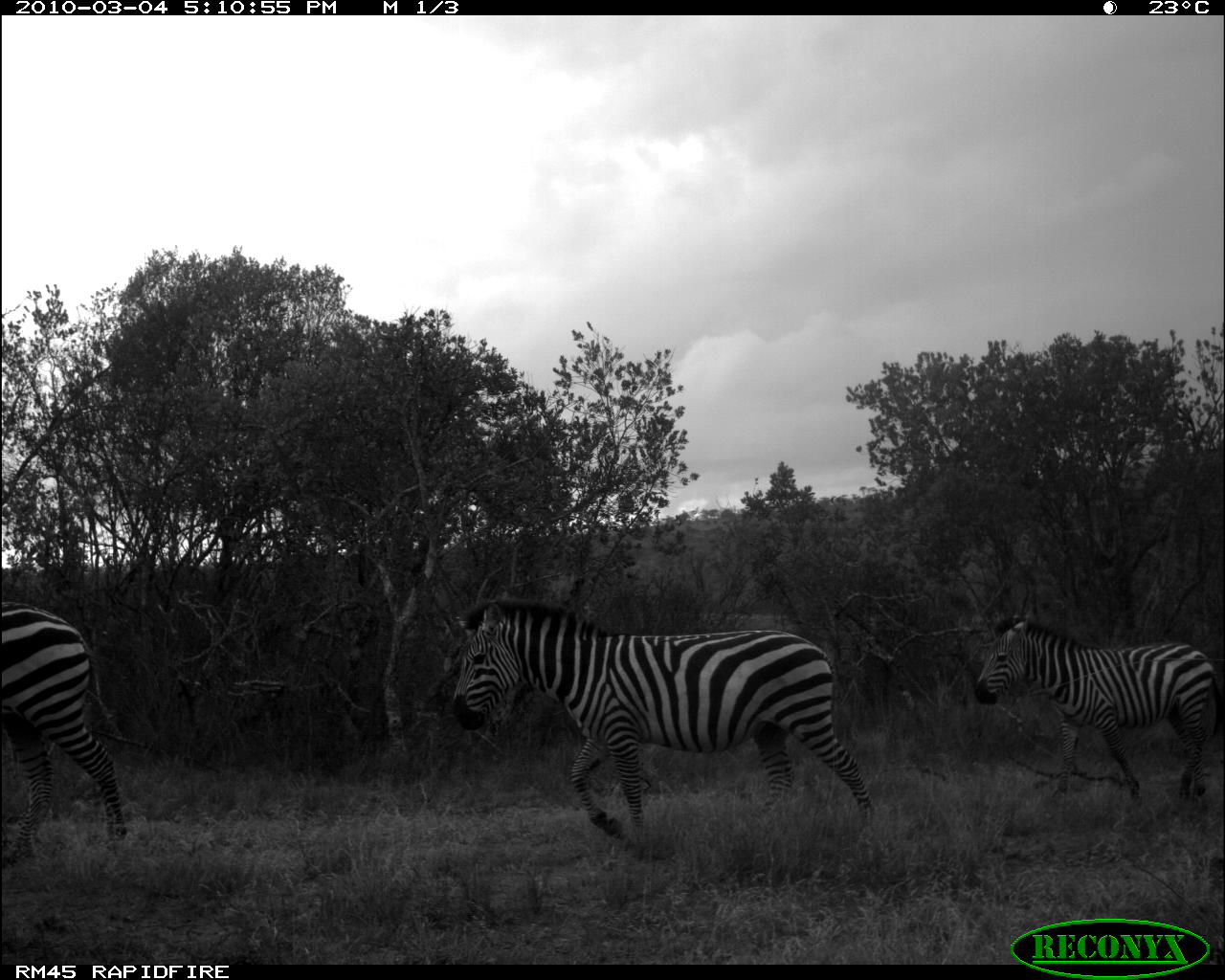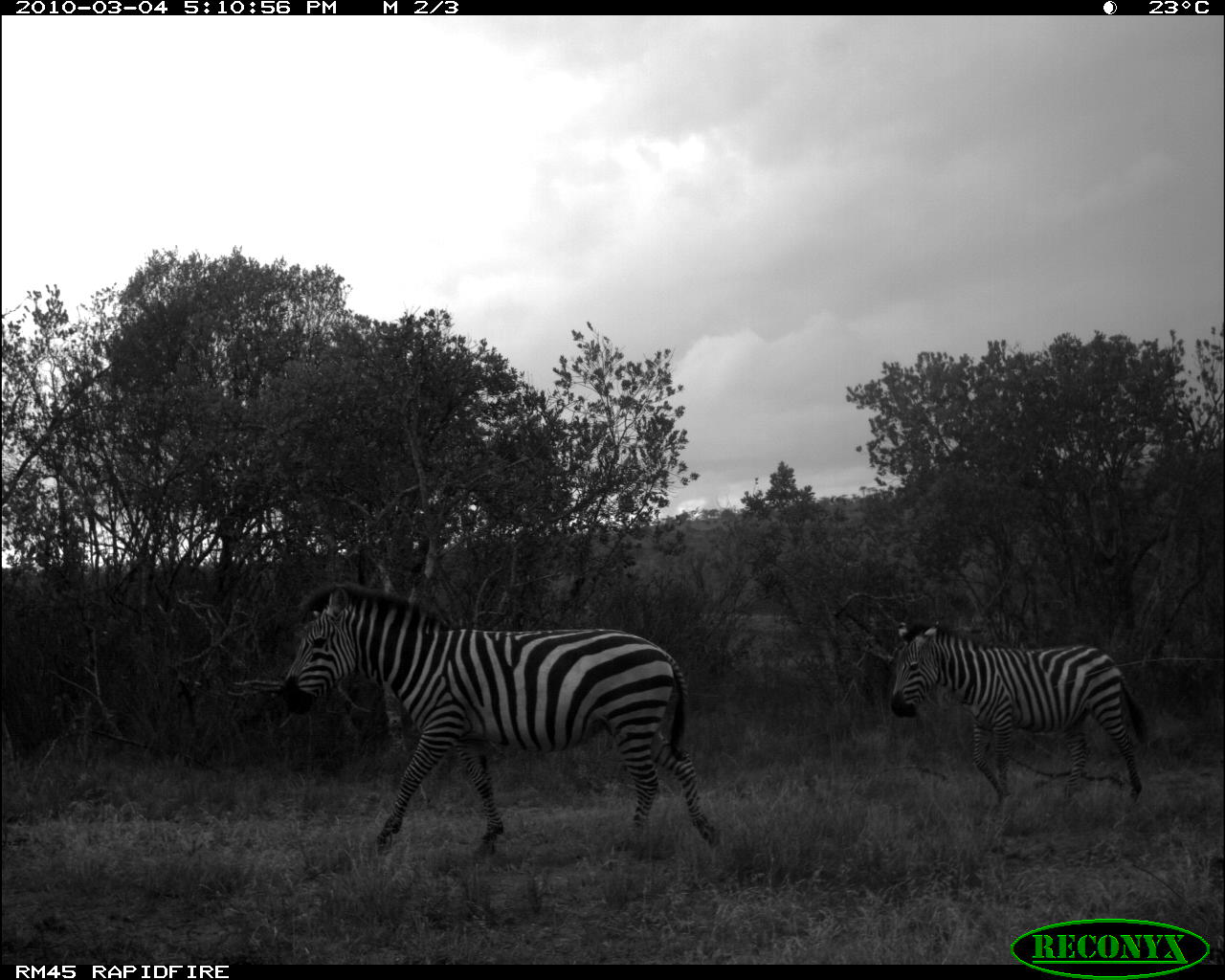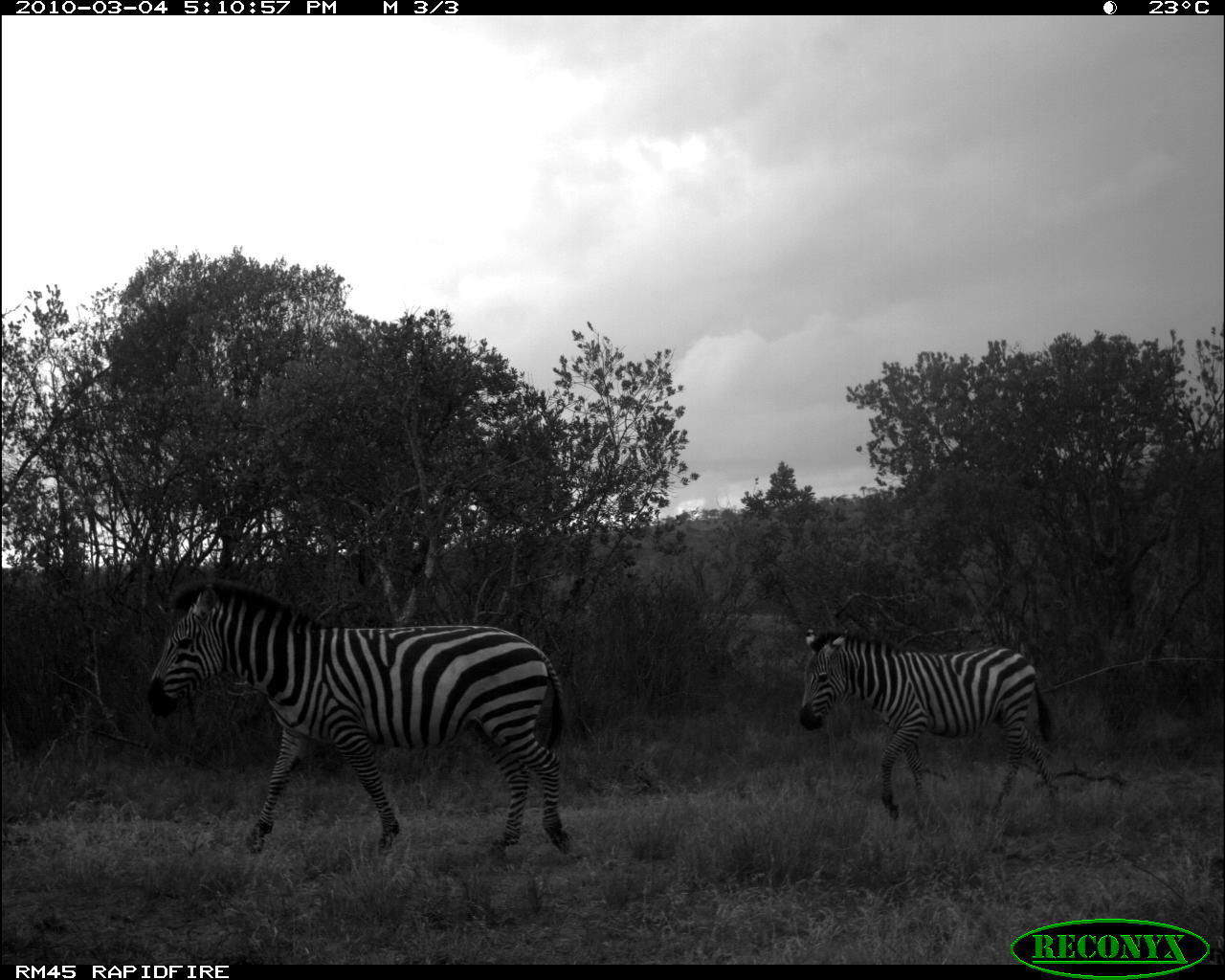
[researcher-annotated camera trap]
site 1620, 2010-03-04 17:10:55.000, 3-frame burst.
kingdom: Animalia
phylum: Chordata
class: Mammalia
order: Perissodactyla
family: Equidae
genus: Equus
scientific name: Equus quagga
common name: plains zebra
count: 3